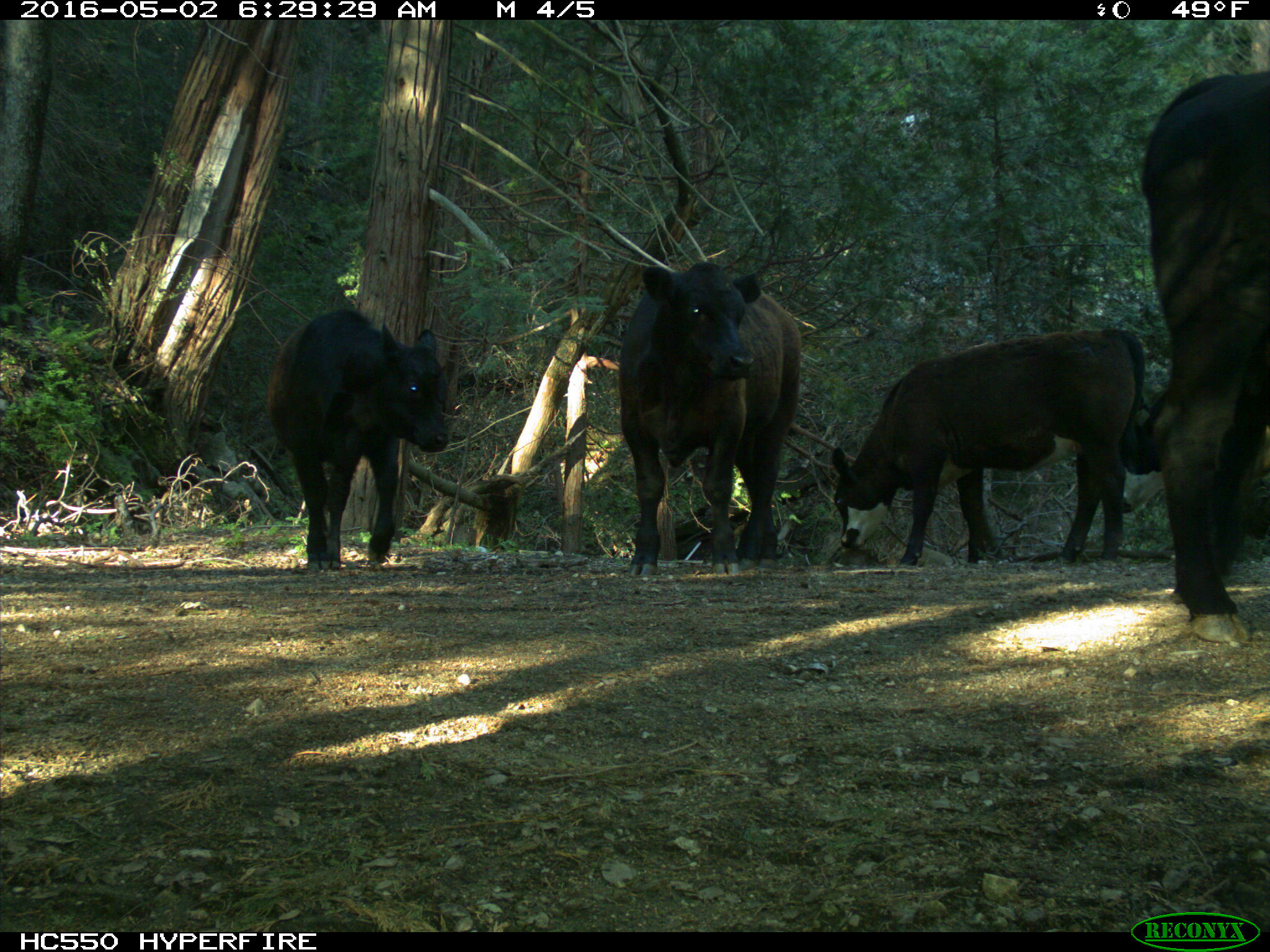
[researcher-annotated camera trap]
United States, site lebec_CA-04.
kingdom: Animalia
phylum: Chordata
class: Mammalia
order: Artiodactyla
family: Bovidae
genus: Bos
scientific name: Bos taurus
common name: domestic cow